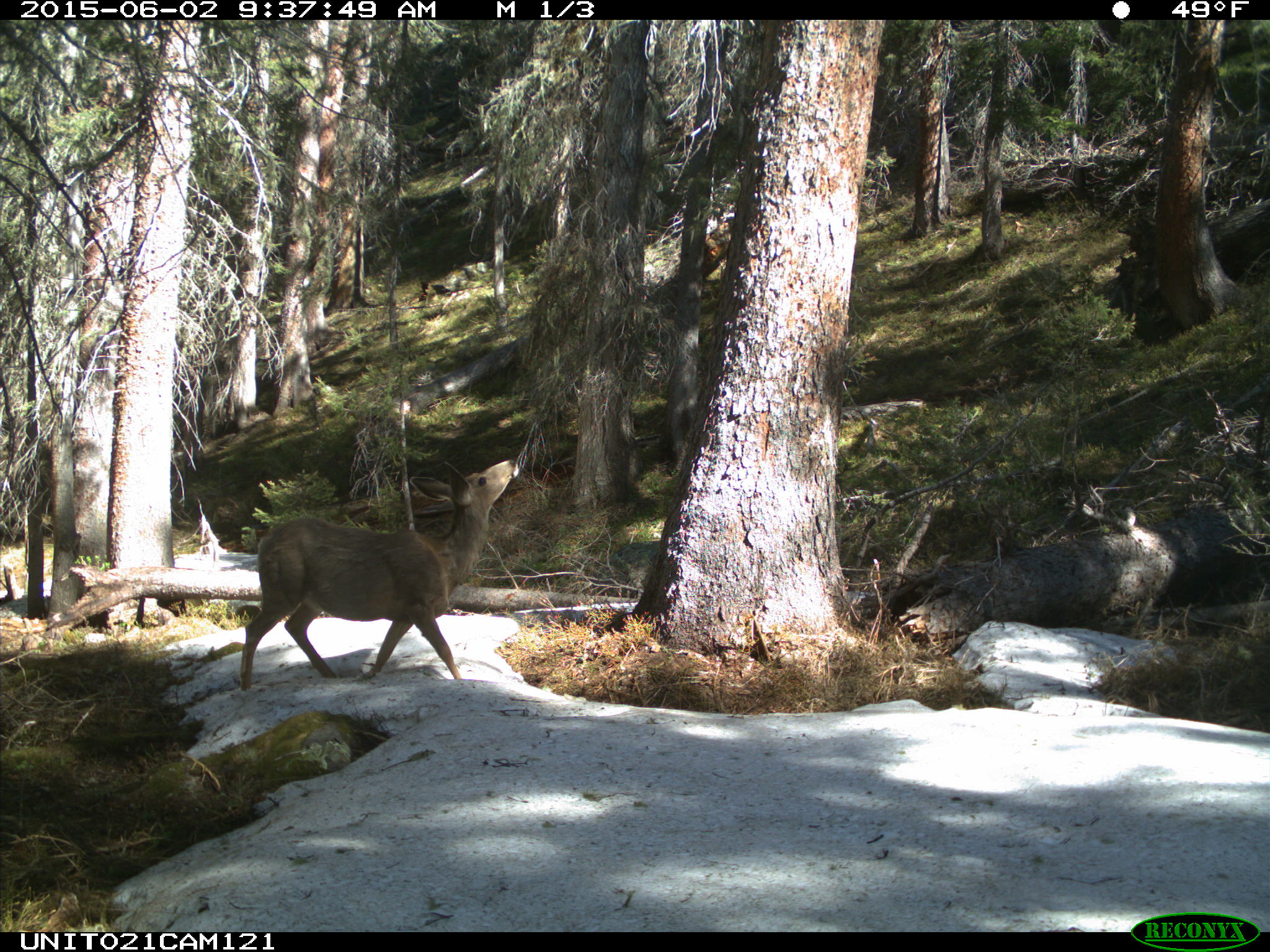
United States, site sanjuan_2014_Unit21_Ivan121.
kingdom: Animalia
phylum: Chordata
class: Mammalia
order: Artiodactyla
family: Cervidae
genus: Odocoileus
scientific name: Odocoileus hemionus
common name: mule deer